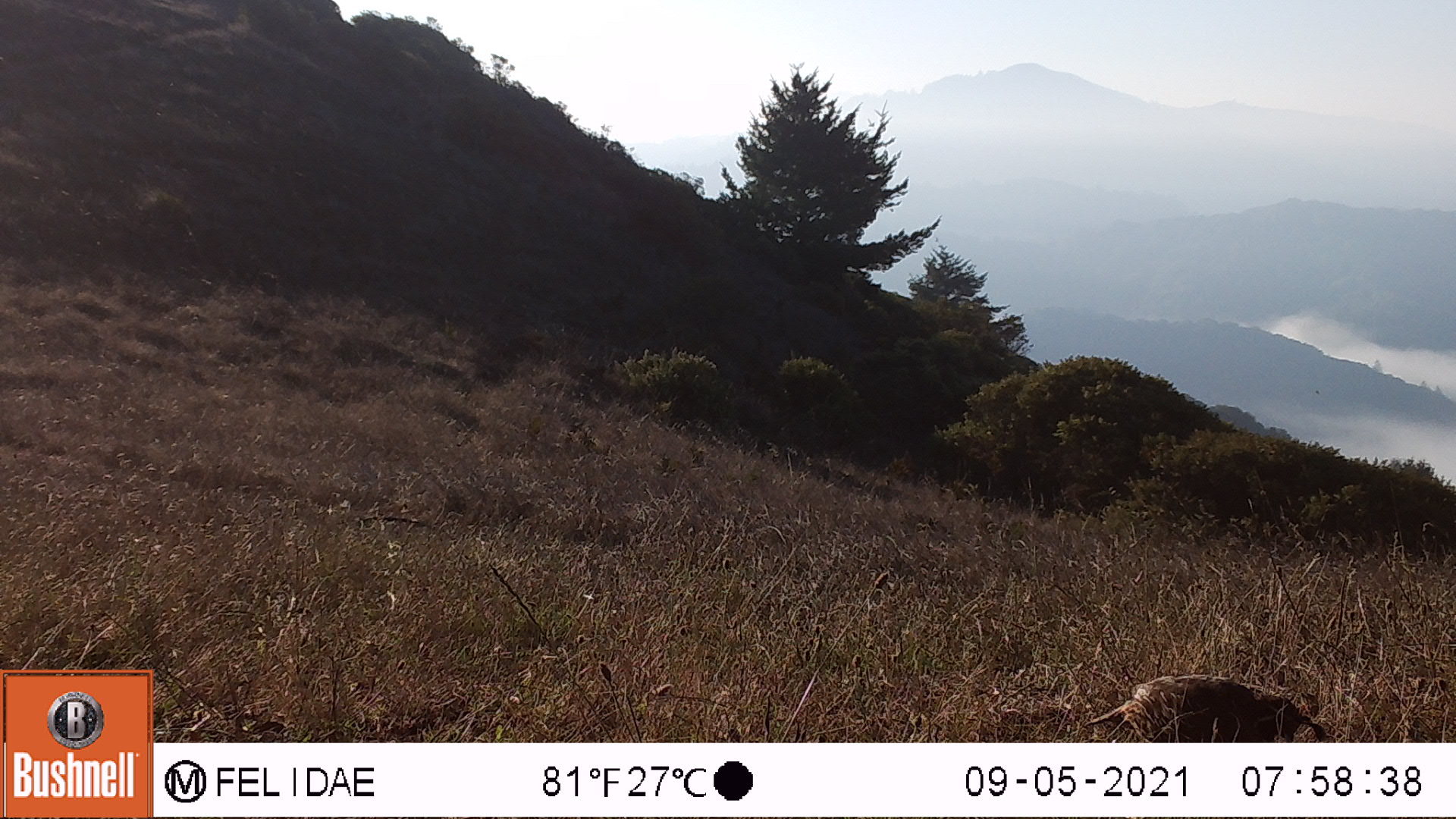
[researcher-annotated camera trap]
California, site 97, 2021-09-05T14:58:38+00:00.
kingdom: Animalia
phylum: Chordata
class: Aves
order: Galliformes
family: Odontophoridae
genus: Callipepla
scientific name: Callipepla californica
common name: california quail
California quail (Callipepla californica).